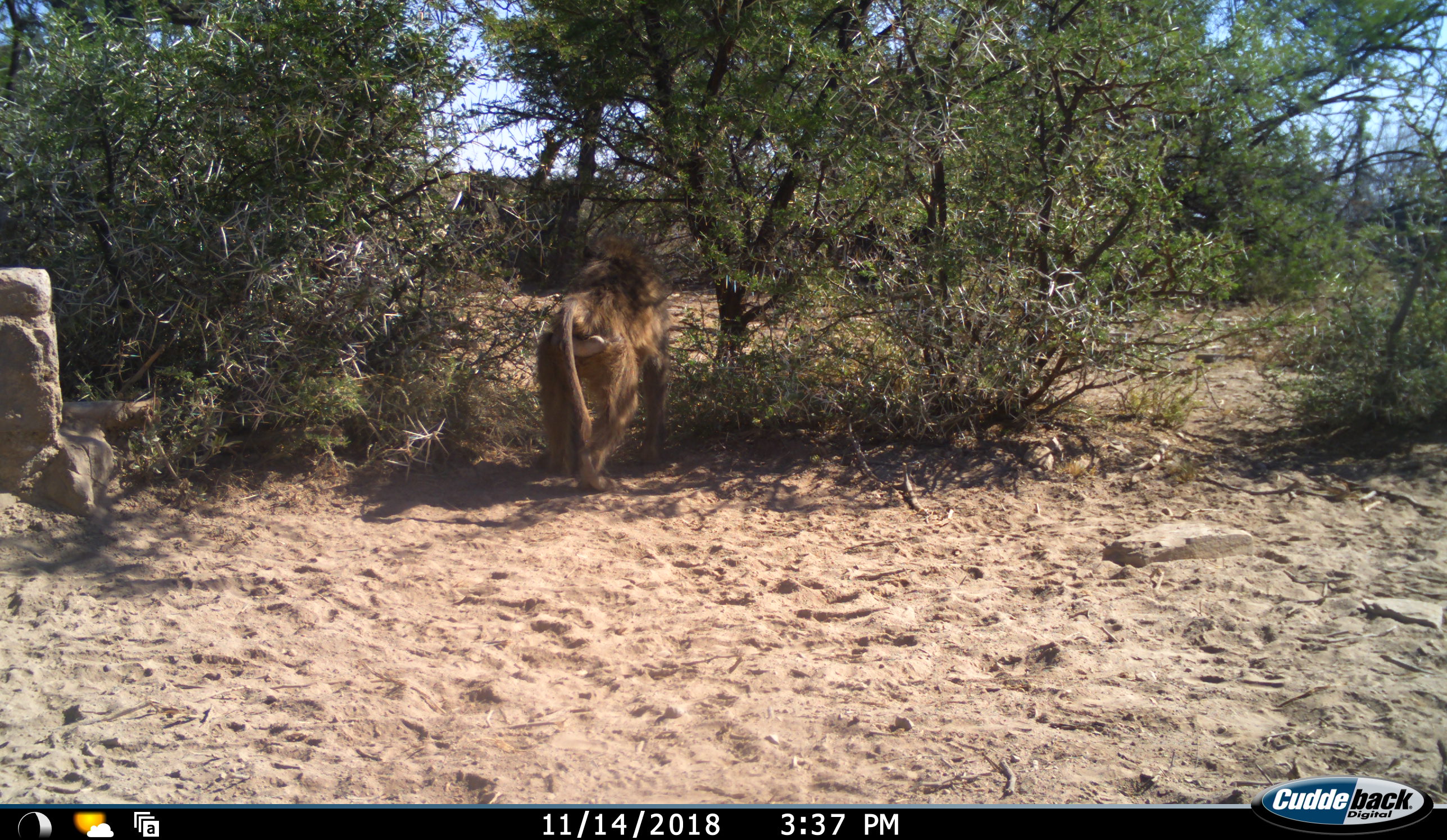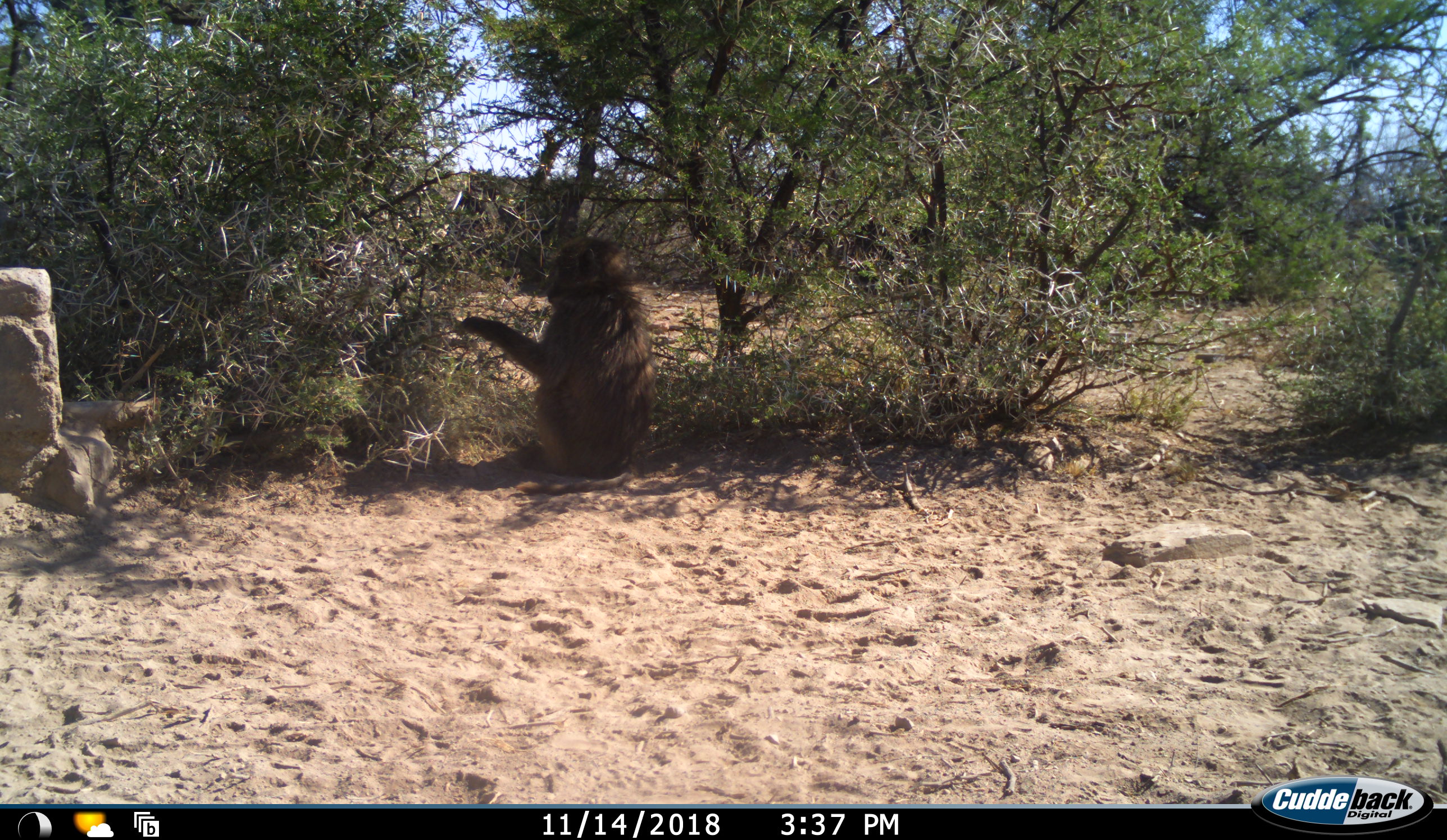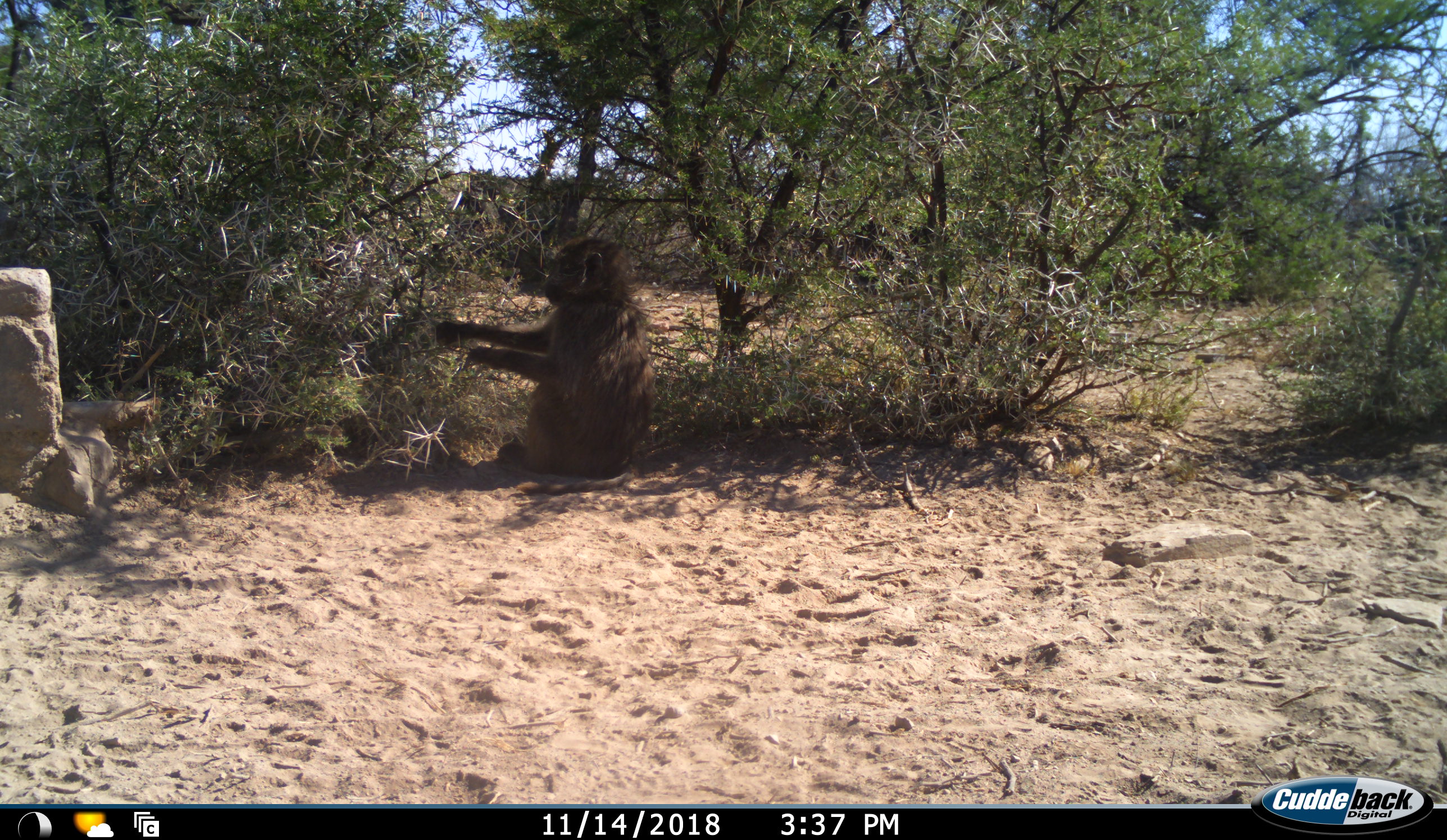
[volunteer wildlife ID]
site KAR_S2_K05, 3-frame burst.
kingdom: Animalia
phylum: Chordata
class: Mammalia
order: Primates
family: Cercopithecidae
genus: Papio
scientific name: Papio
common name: baboon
Baboon (Papio), count 1. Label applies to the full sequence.